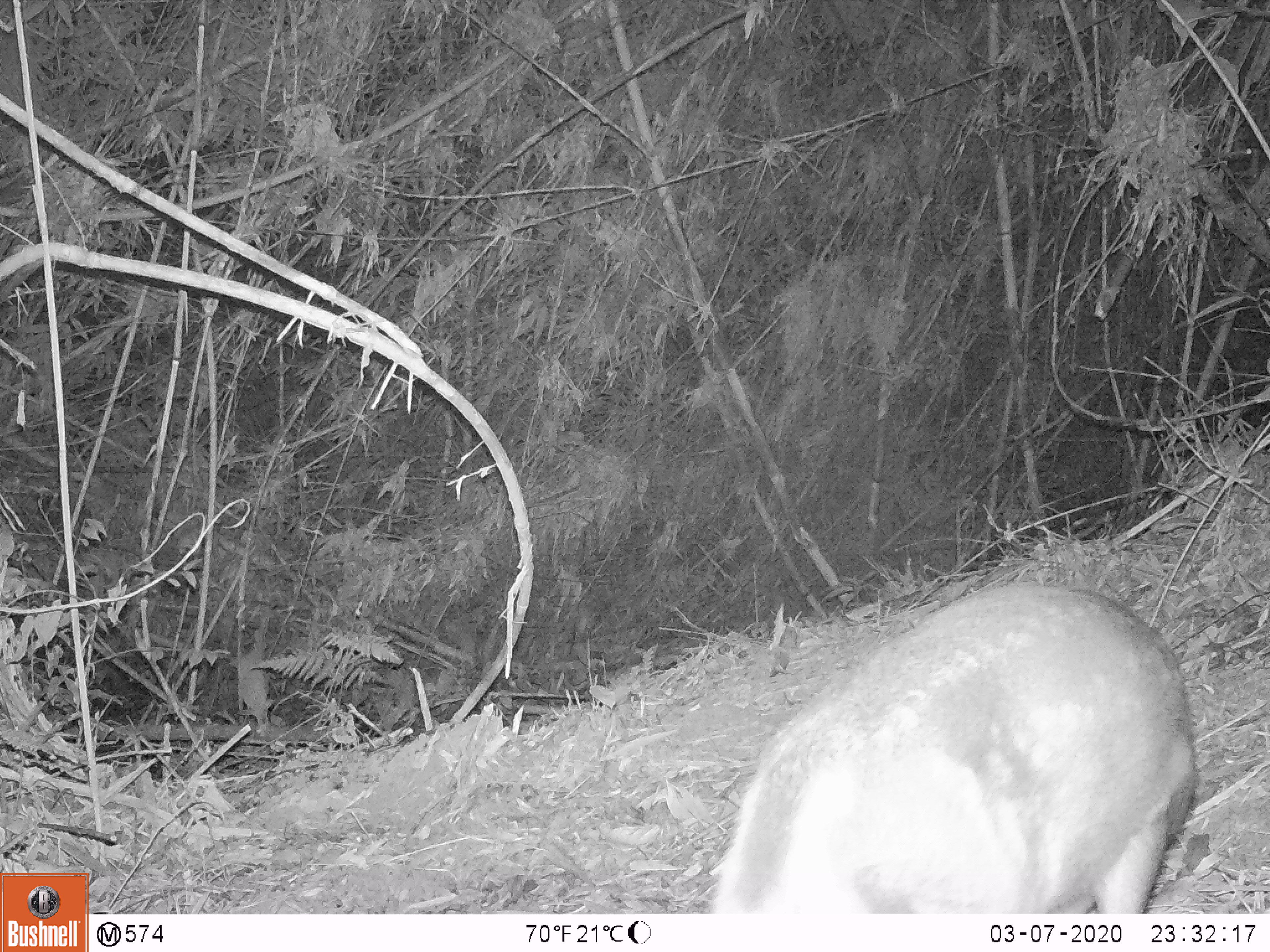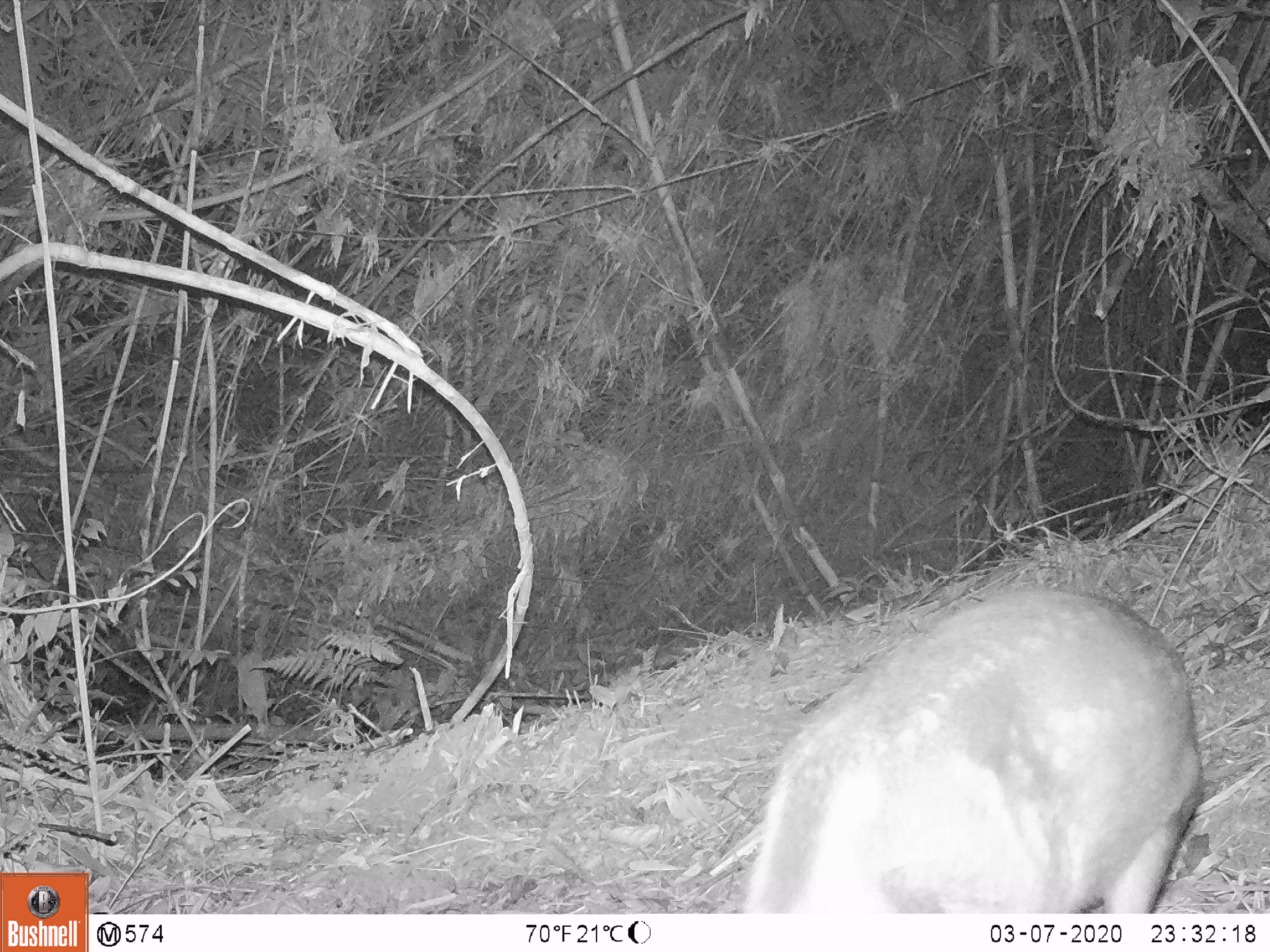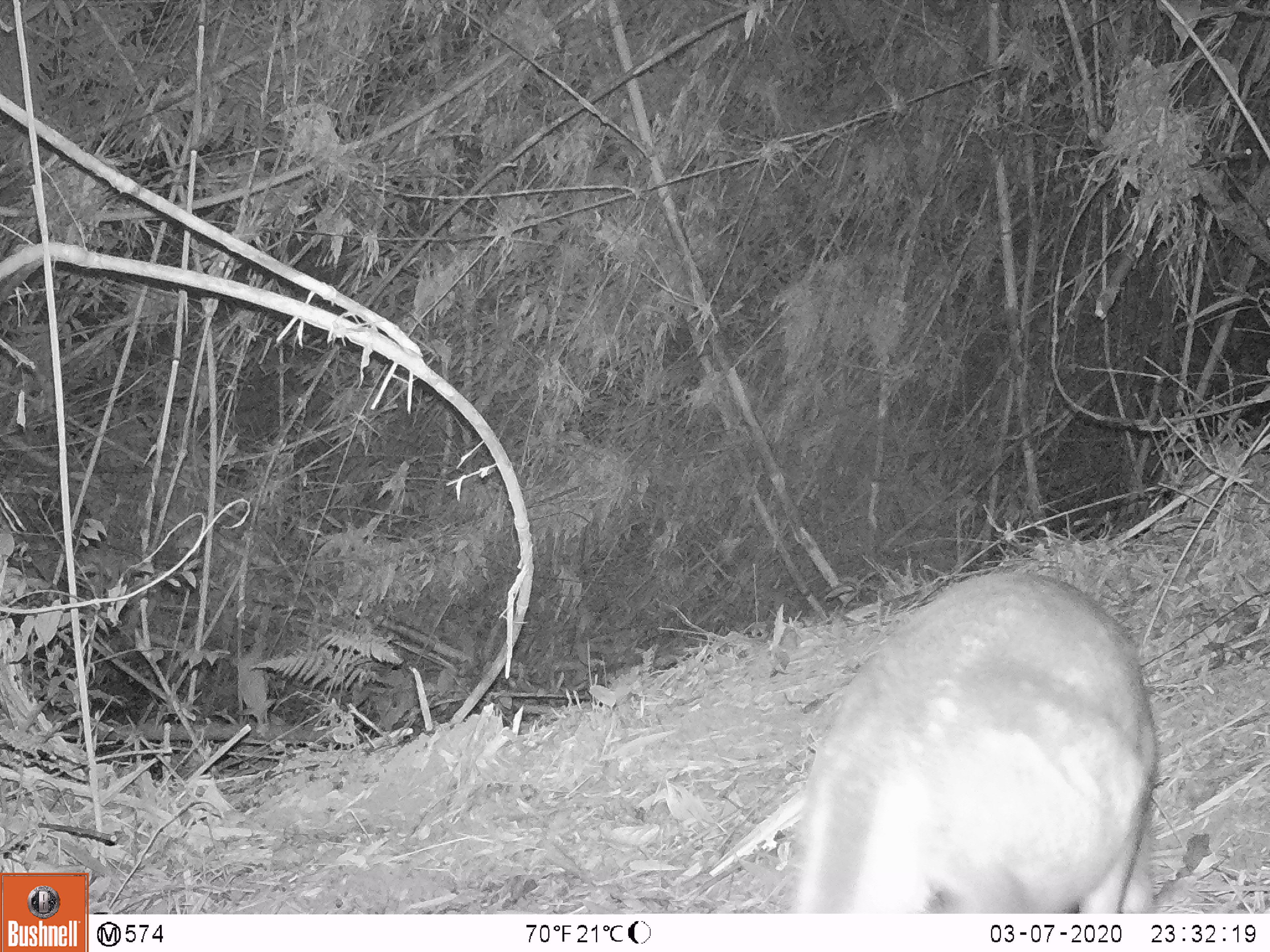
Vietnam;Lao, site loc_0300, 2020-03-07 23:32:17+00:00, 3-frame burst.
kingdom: Animalia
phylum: Chordata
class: Mammalia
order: Artiodactyla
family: Cervidae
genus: Muntiacus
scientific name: Muntiacus rooseveltorum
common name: roosevelt's muntjac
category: roosevelts muntjac group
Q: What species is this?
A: Roosevelts muntjac group (roosevelt's muntjac) (Muntiacus rooseveltorum).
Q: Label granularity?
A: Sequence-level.